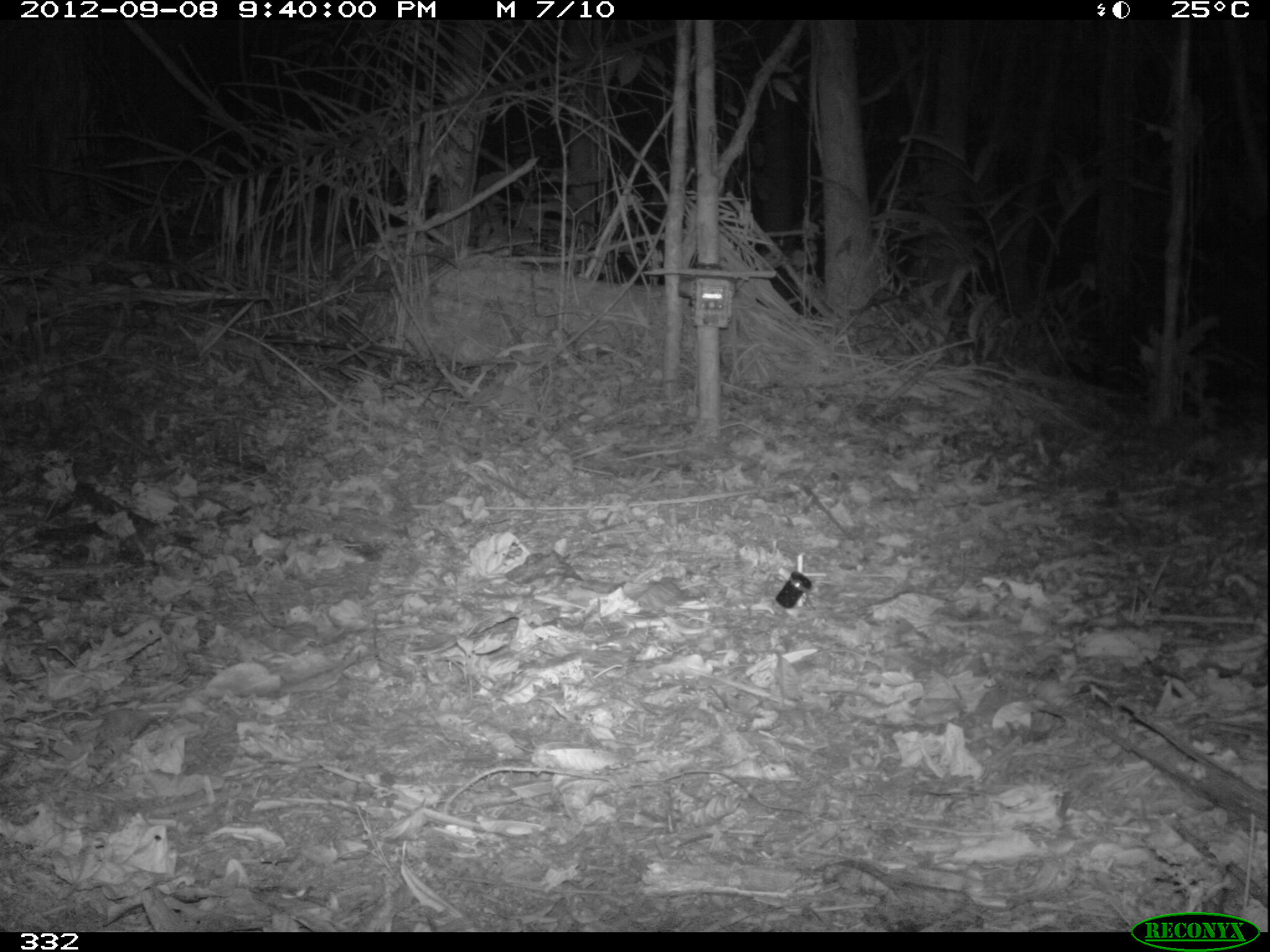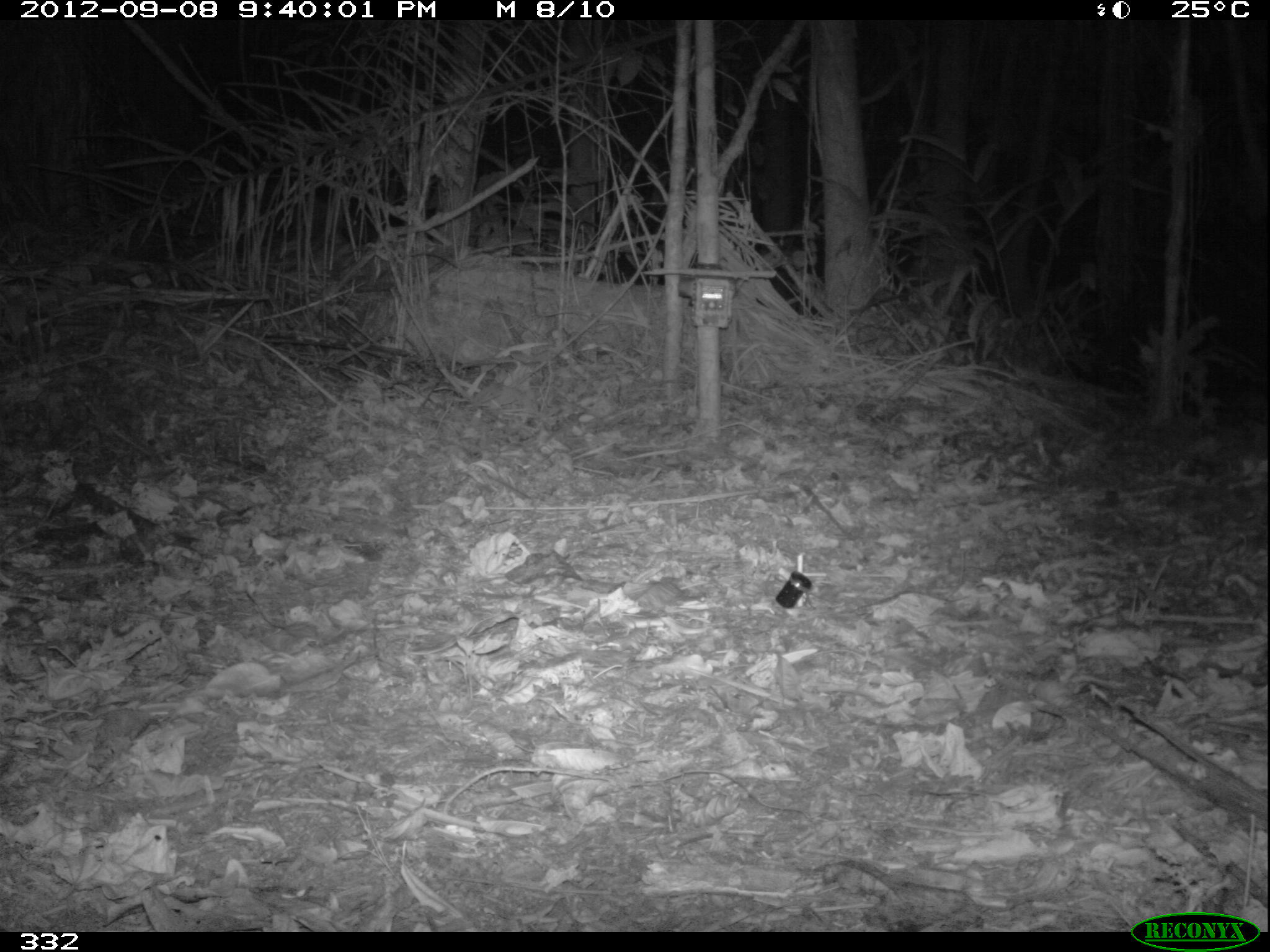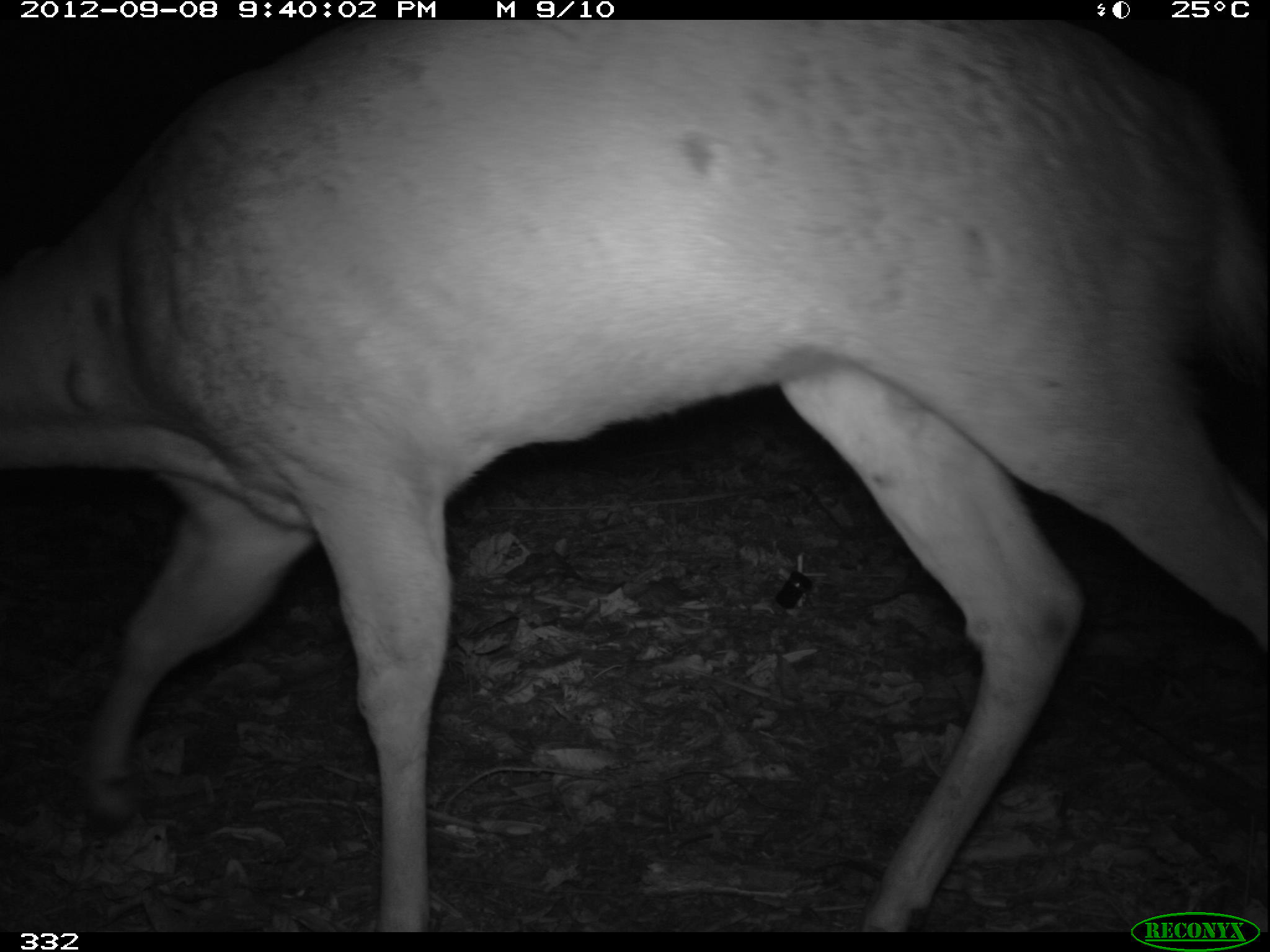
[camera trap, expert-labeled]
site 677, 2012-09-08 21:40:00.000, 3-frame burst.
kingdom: Animalia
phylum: Chordata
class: Mammalia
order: Artiodactyla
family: Cervidae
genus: Mazama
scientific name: Mazama americana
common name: red brocket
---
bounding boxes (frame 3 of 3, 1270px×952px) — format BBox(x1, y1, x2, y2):
mazama americana: BBox(0, 20, 1270, 931)